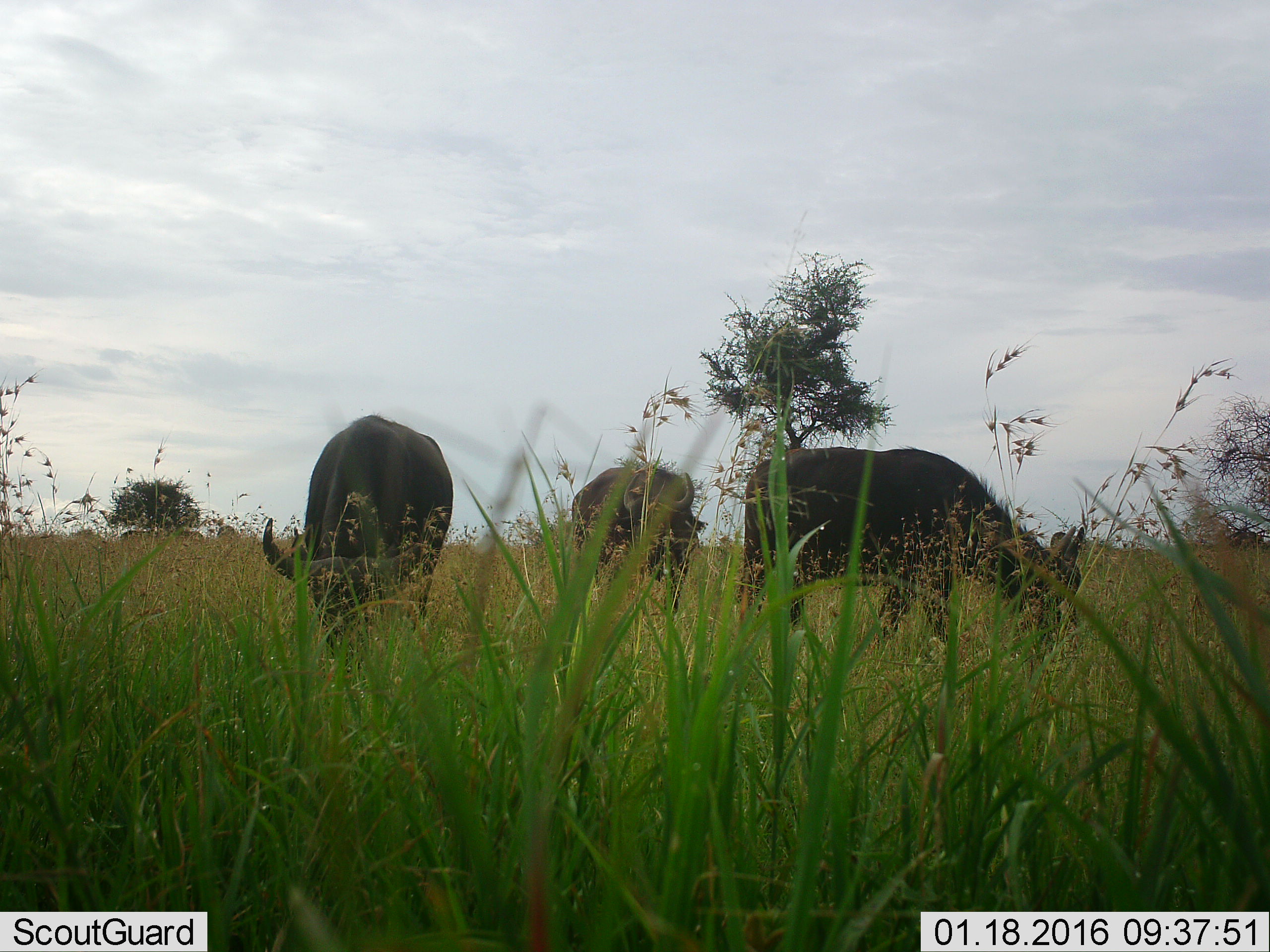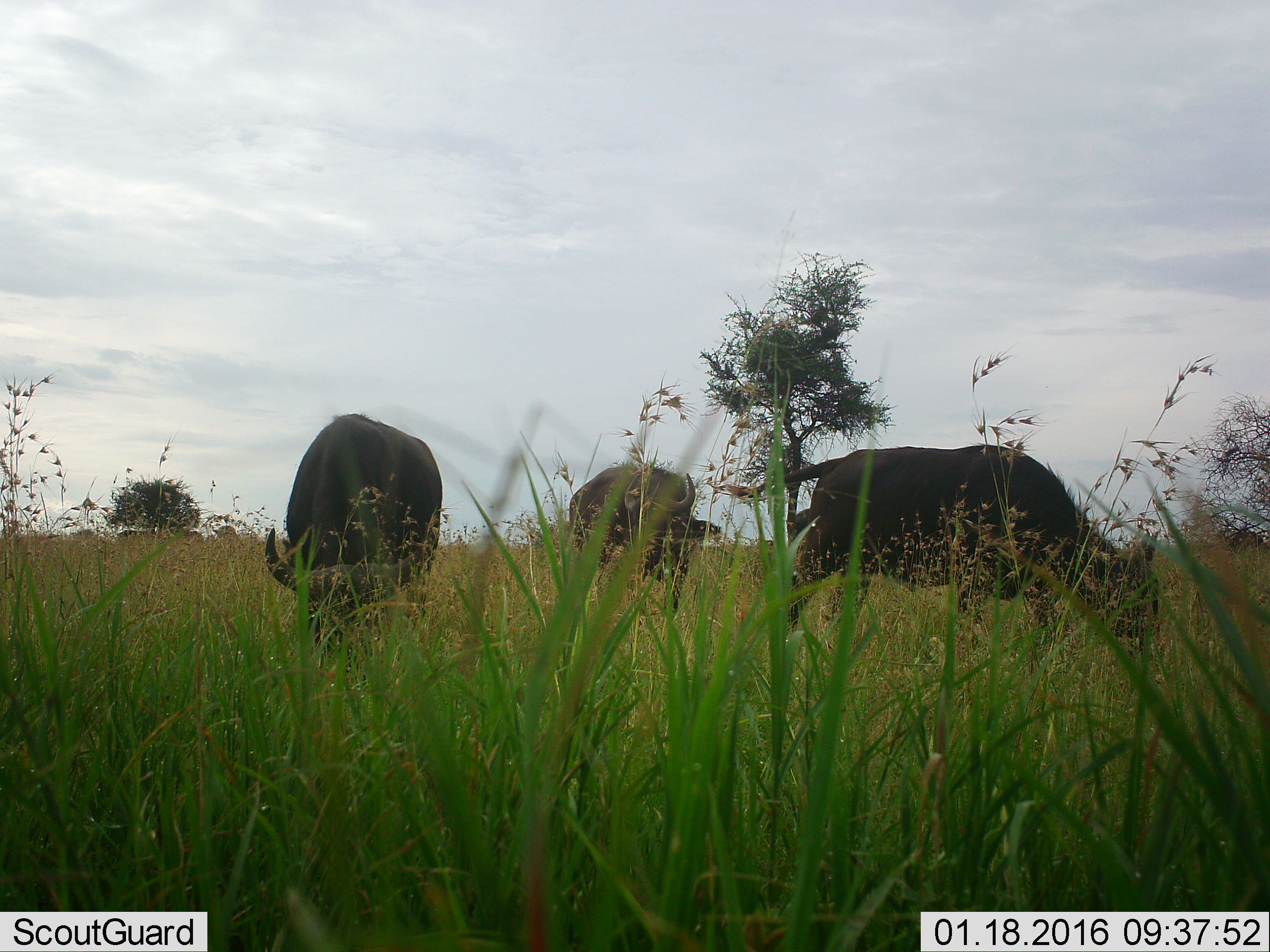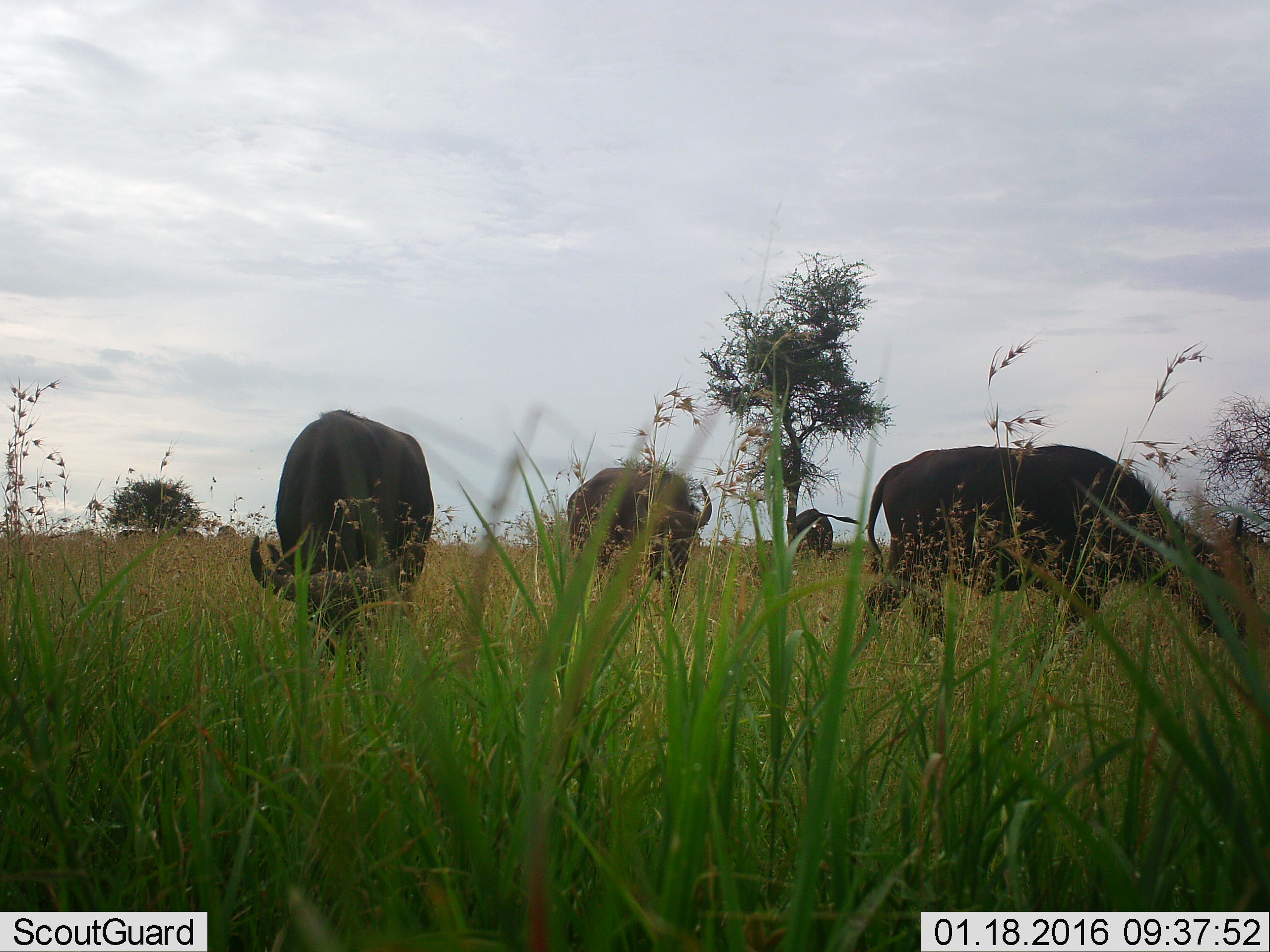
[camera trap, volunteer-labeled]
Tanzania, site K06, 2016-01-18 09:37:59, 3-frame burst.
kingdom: Animalia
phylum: Chordata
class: Mammalia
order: Artiodactyla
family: Bovidae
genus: Syncerus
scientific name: Syncerus caffer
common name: cape buffalo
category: buffalo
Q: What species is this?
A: Buffalo (cape buffalo) (Syncerus caffer).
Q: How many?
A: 8.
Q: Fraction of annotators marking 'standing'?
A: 14%.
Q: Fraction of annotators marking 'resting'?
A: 0%.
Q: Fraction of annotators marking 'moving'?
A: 43%.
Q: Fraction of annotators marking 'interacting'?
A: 0%.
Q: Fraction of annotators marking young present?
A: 0%.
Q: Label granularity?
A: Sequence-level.